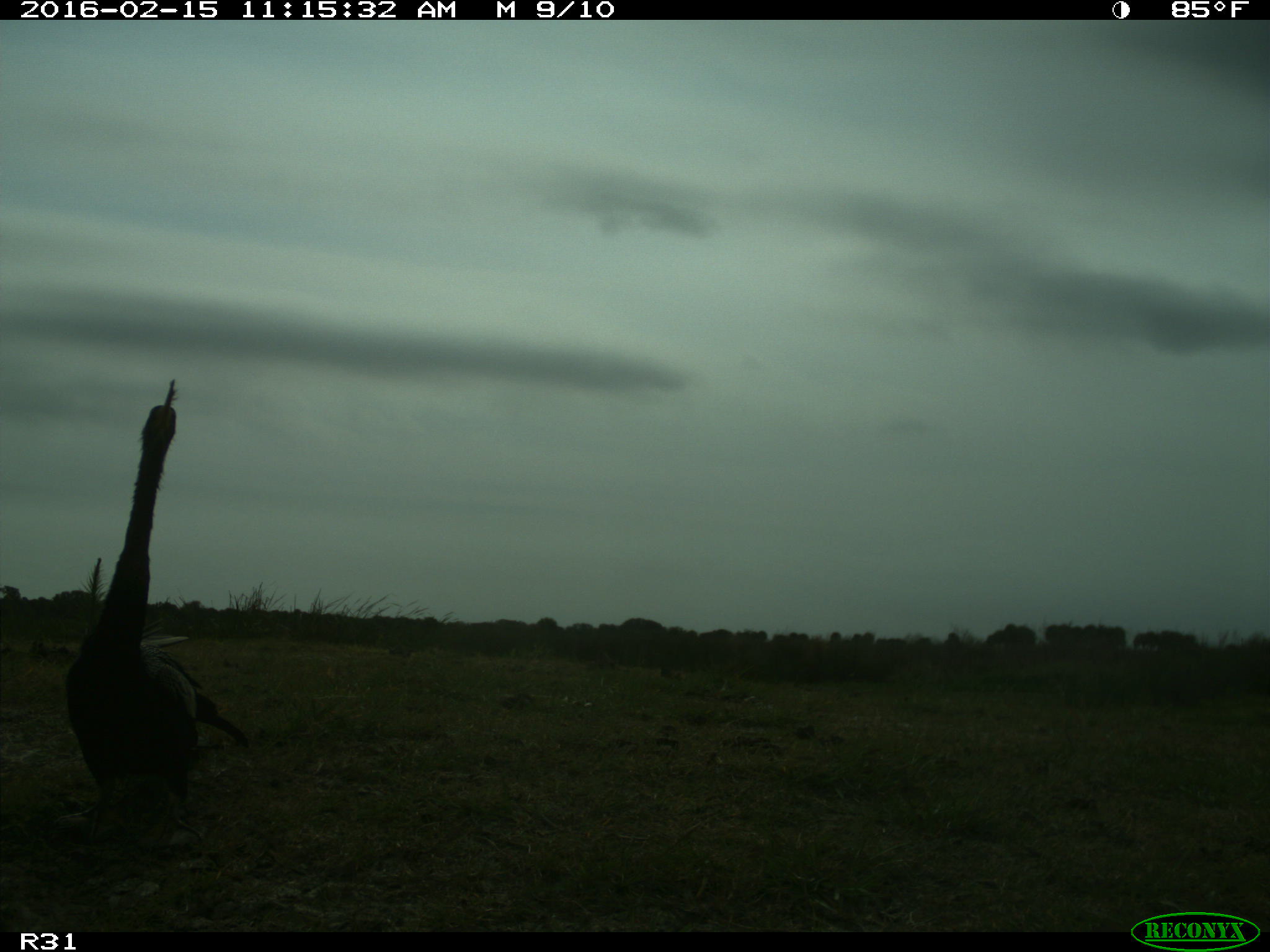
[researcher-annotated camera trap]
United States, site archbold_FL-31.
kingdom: Animalia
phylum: Chordata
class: Aves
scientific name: Aves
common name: birds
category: unidentified bird